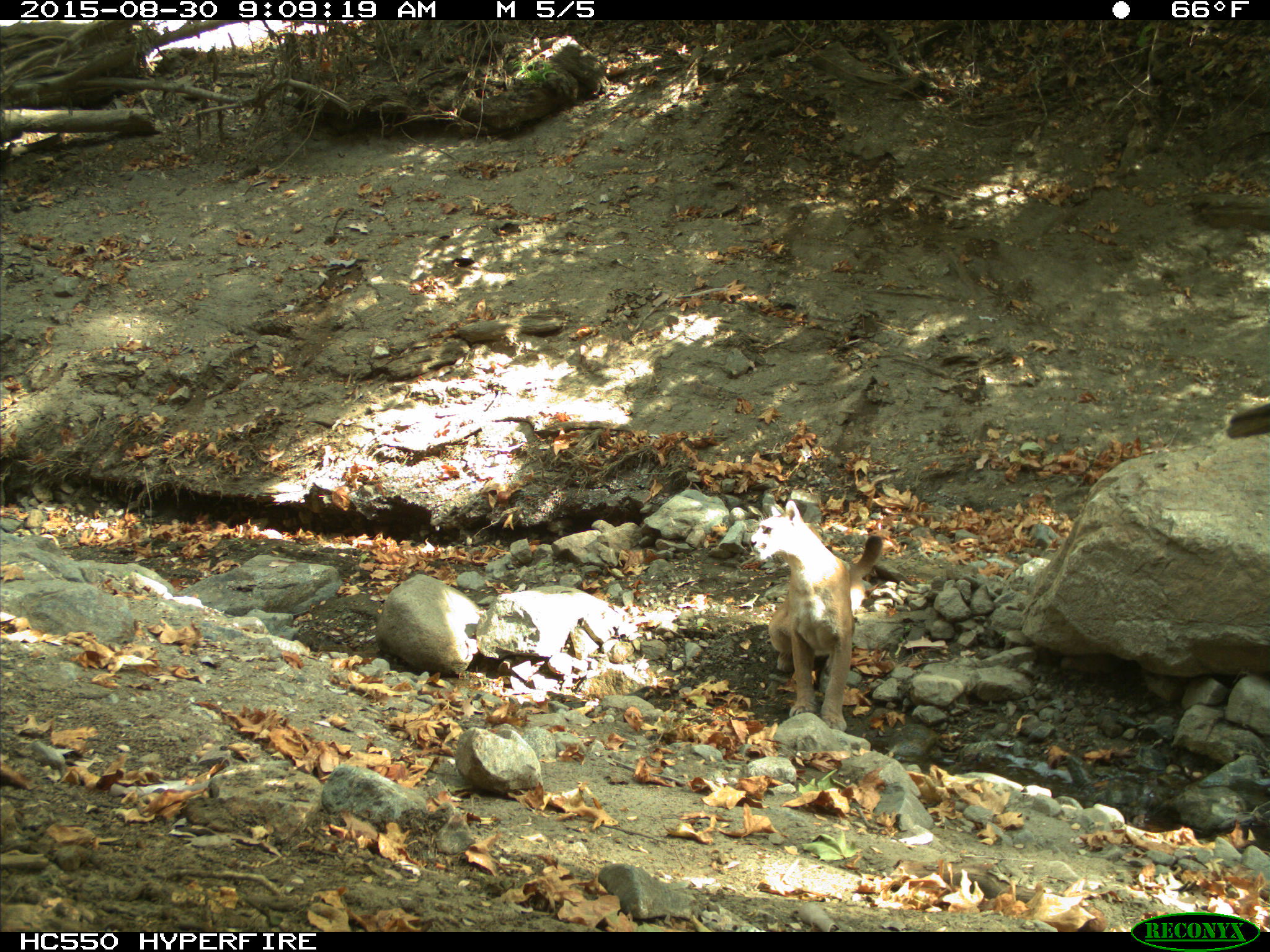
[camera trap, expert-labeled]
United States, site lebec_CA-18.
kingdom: Animalia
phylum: Chordata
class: Mammalia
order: Carnivora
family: Felidae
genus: Puma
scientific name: Puma concolor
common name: mountain lion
Puma concolor (mountain lion).